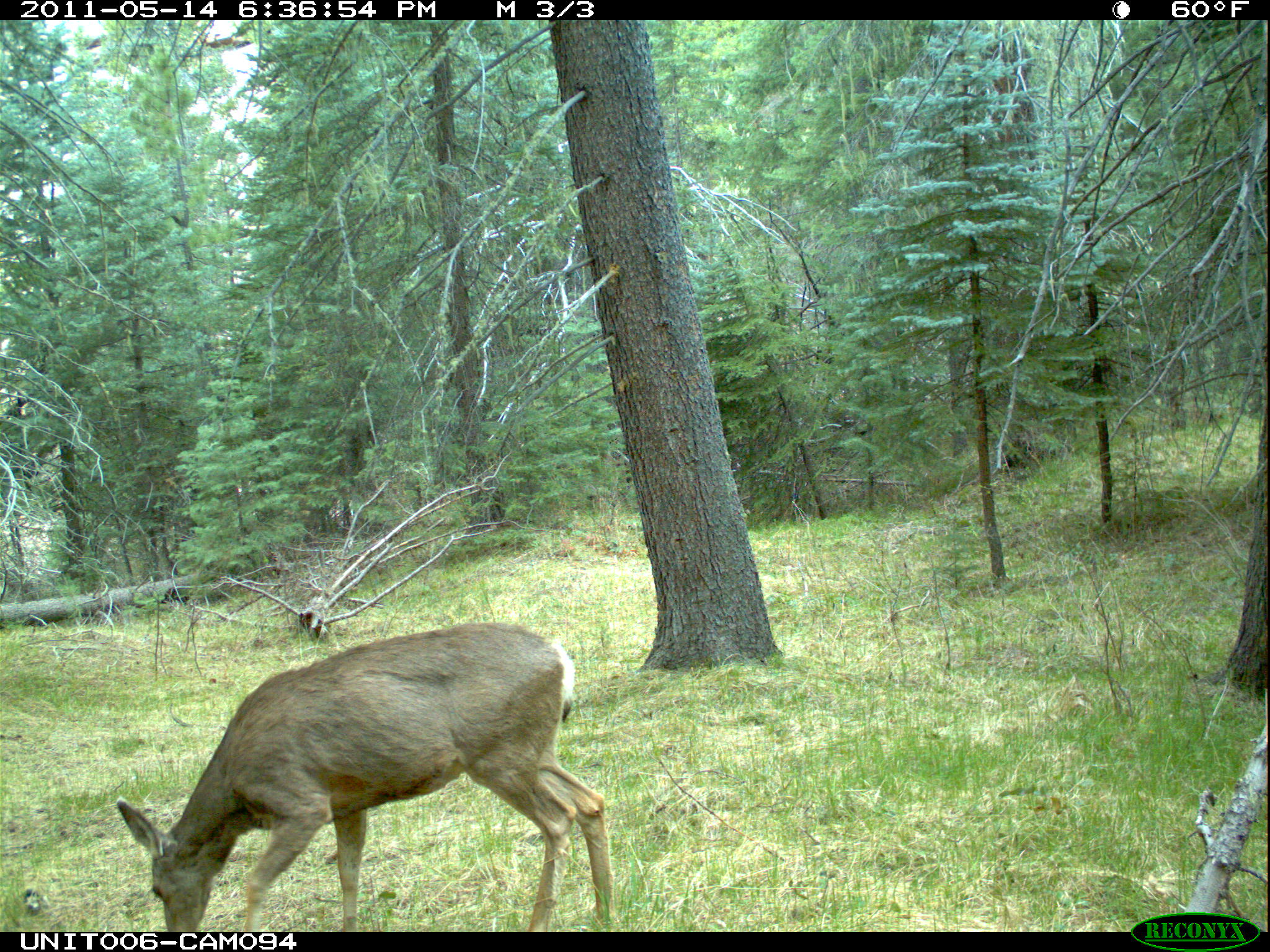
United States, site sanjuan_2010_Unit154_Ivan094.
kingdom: Animalia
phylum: Chordata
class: Mammalia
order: Artiodactyla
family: Cervidae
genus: Odocoileus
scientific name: Odocoileus hemionus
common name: mule deer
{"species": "Odocoileus hemionus (mule deer)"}